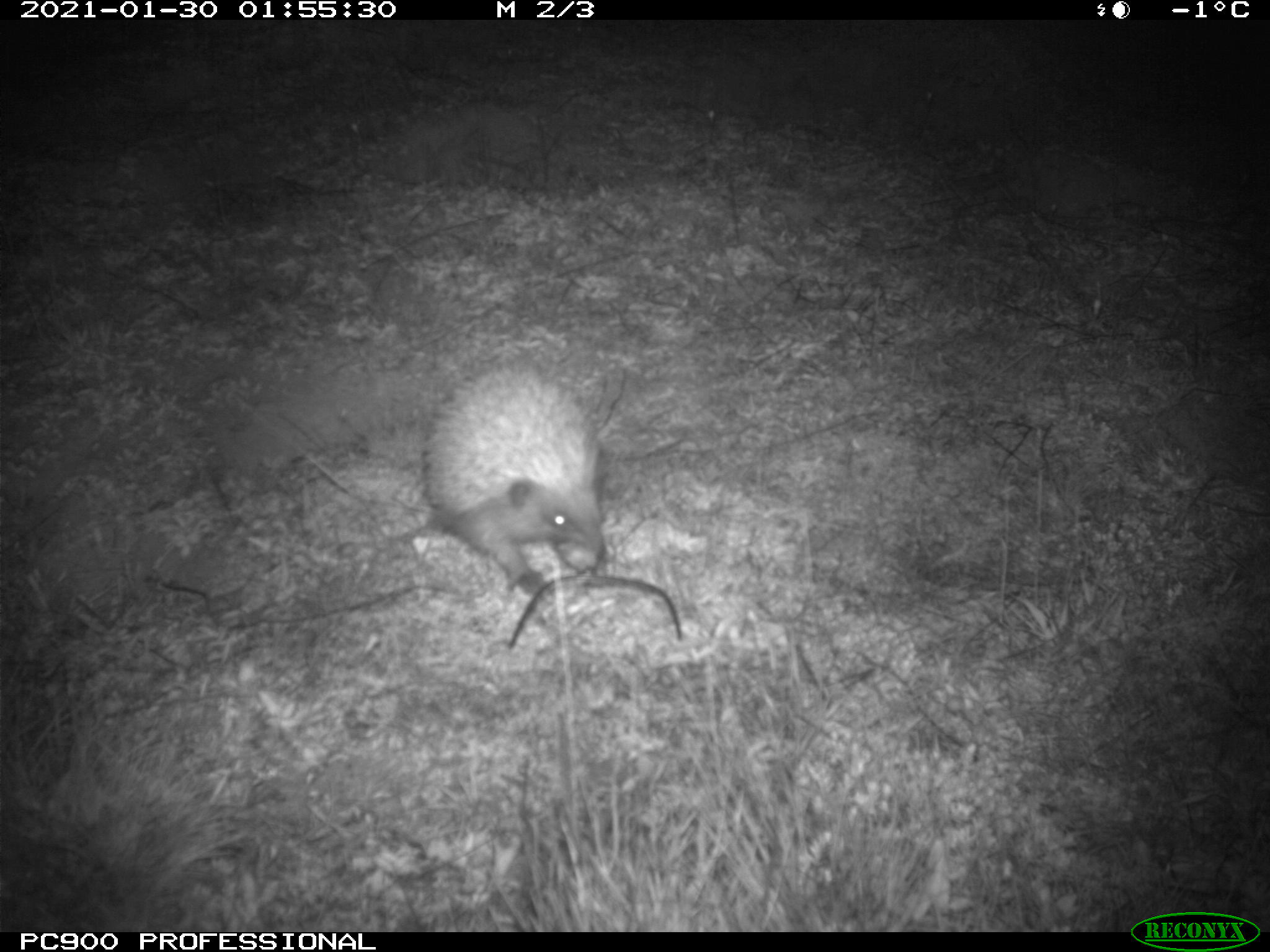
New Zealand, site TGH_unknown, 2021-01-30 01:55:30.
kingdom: Animalia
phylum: Chordata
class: Mammalia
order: Eulipotyphla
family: Erinaceidae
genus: Erinaceus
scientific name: Erinaceus europaeus europaeus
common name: european hedgehog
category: hedgehog